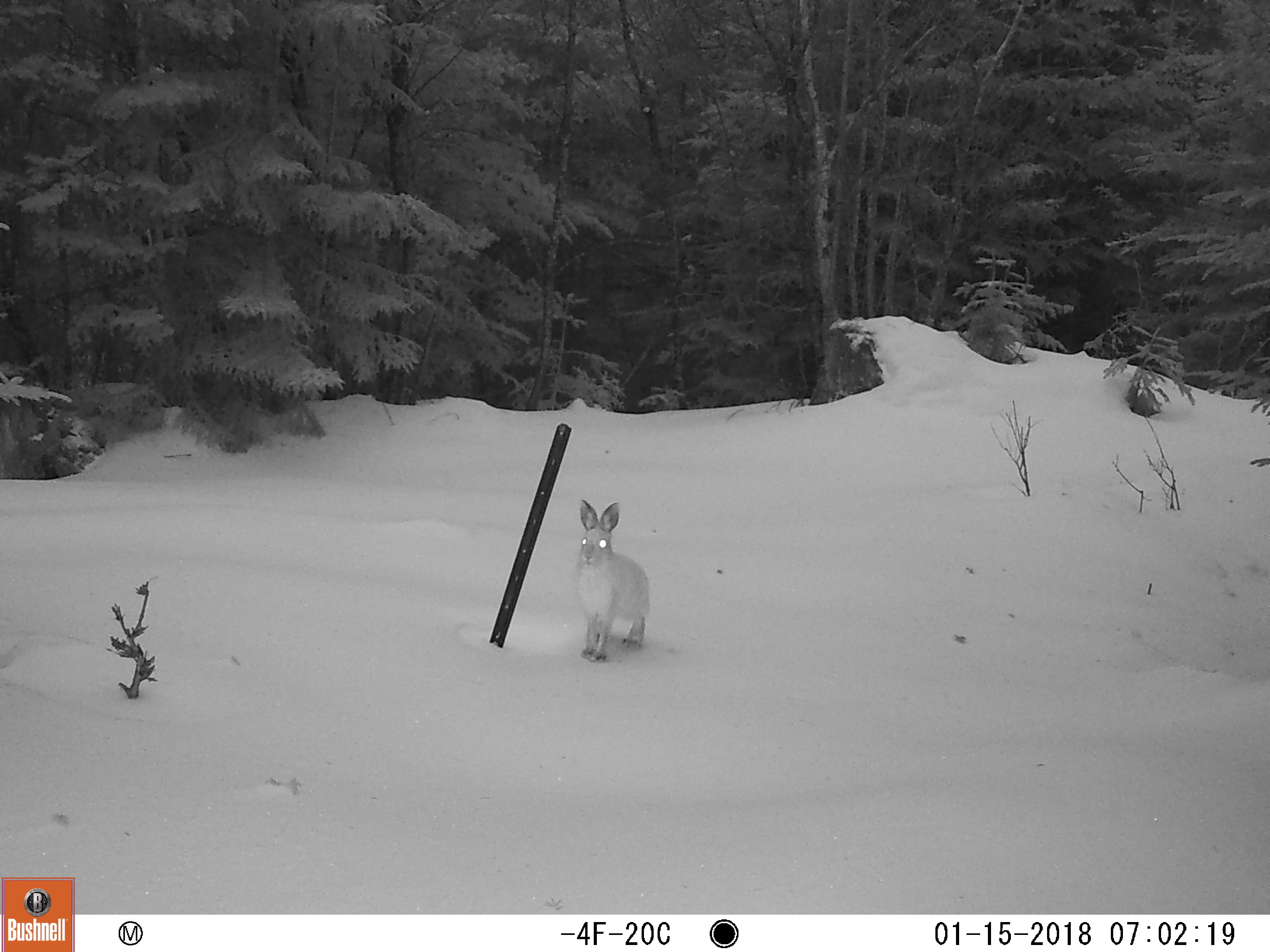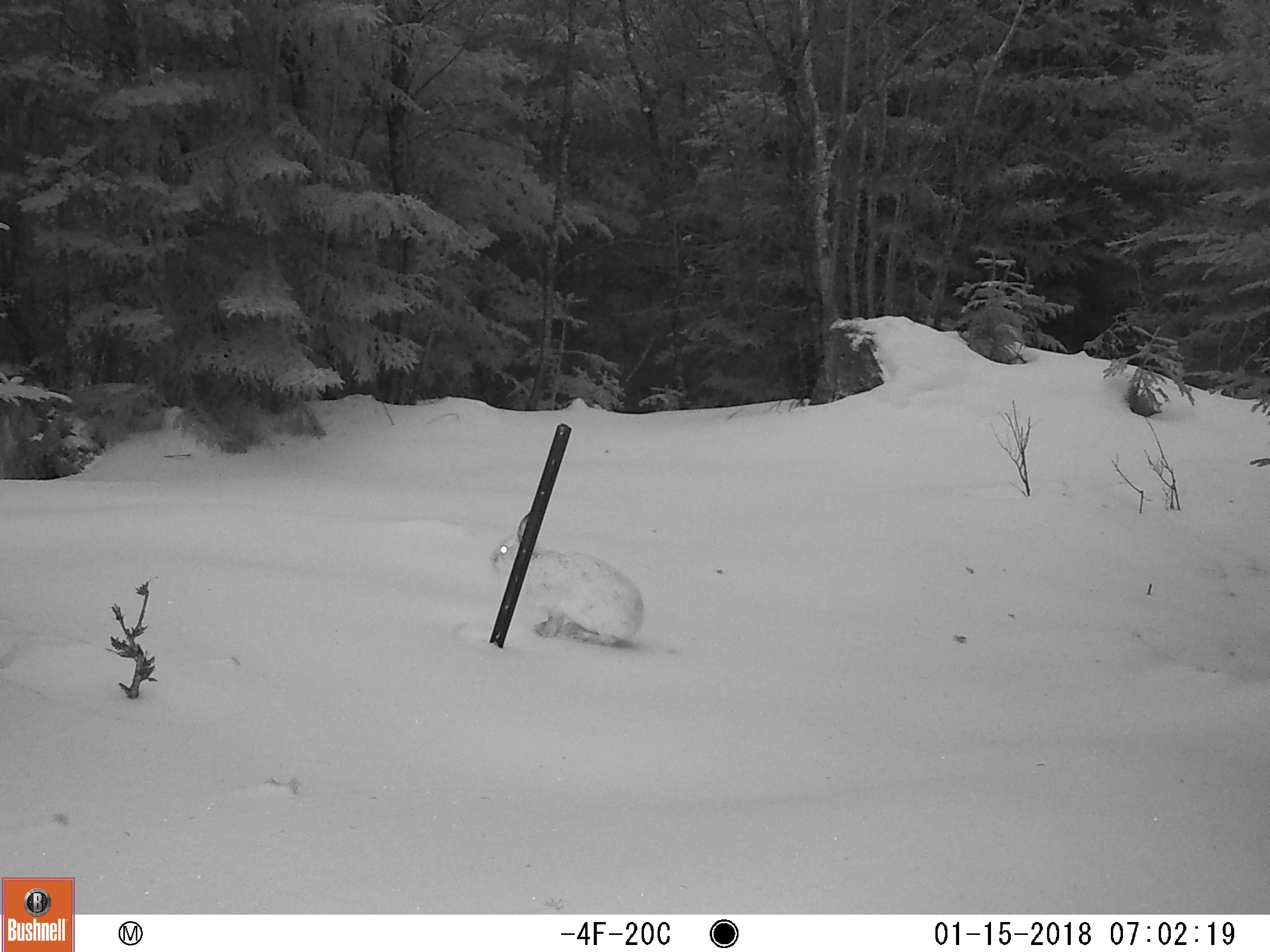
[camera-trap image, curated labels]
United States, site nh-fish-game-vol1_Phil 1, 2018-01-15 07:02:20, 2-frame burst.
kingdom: Animalia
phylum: Chordata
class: Mammalia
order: Lagomorpha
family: Leporidae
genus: Lepus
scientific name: Lepus americanus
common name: snowshoe hare